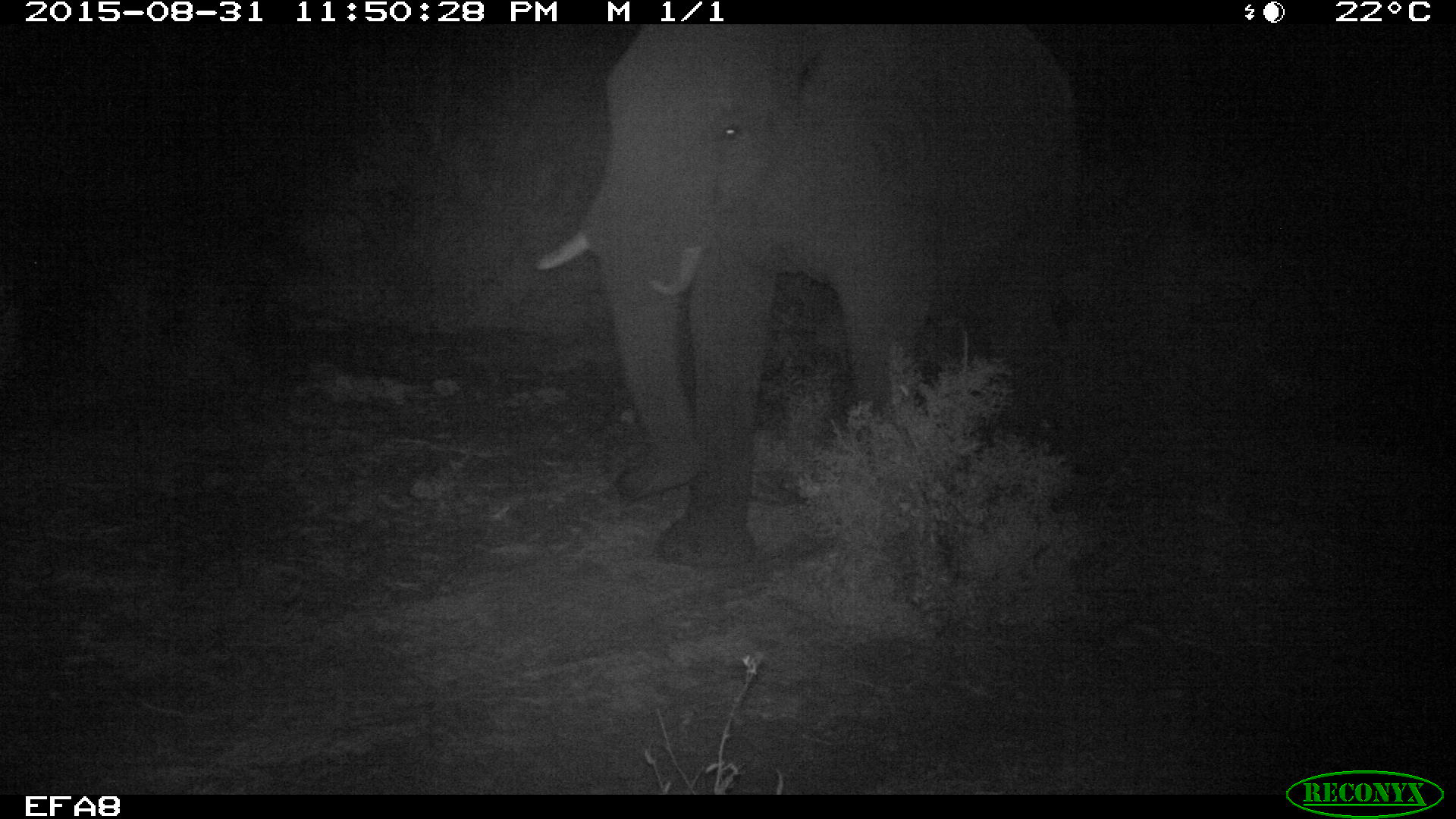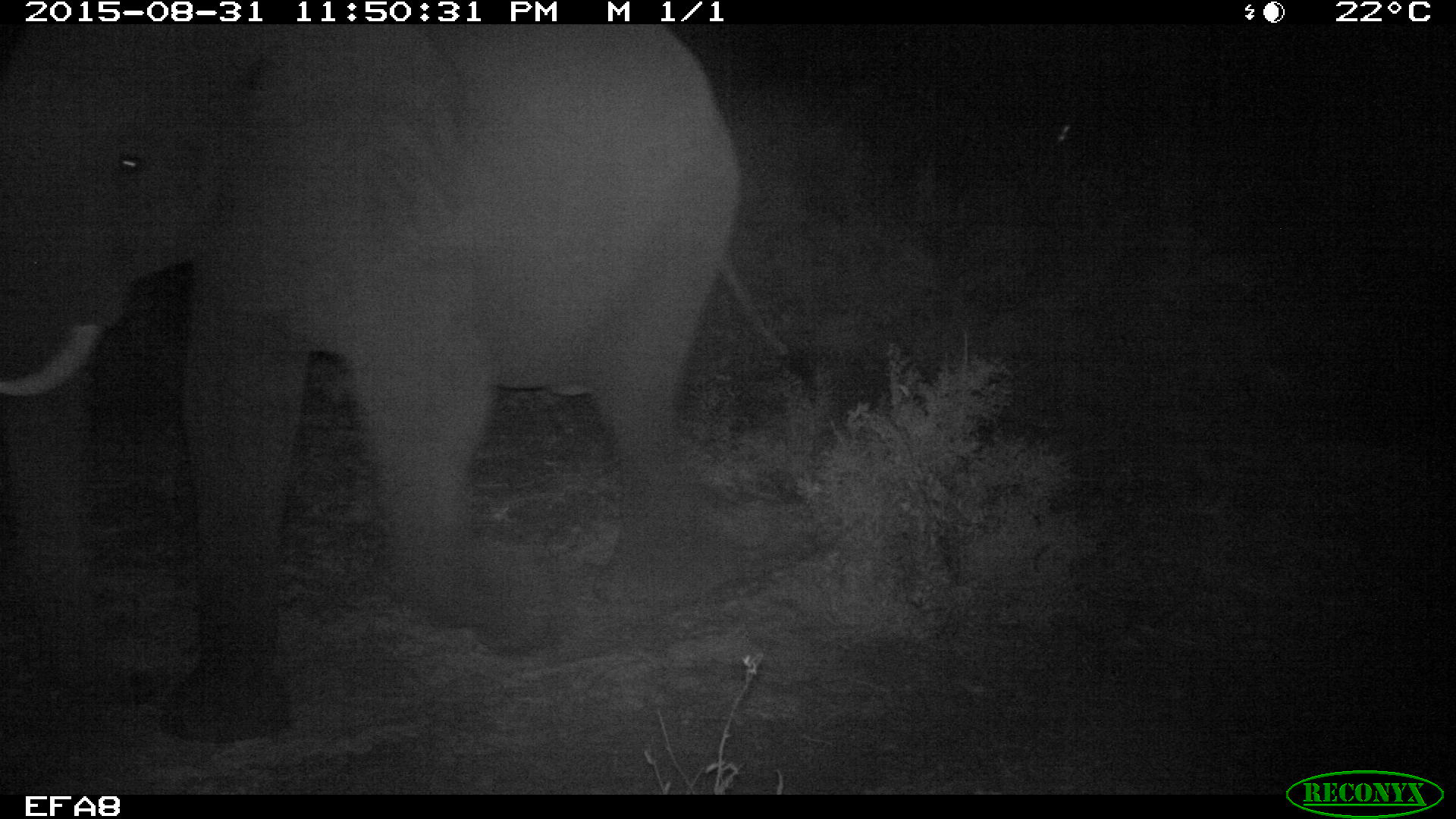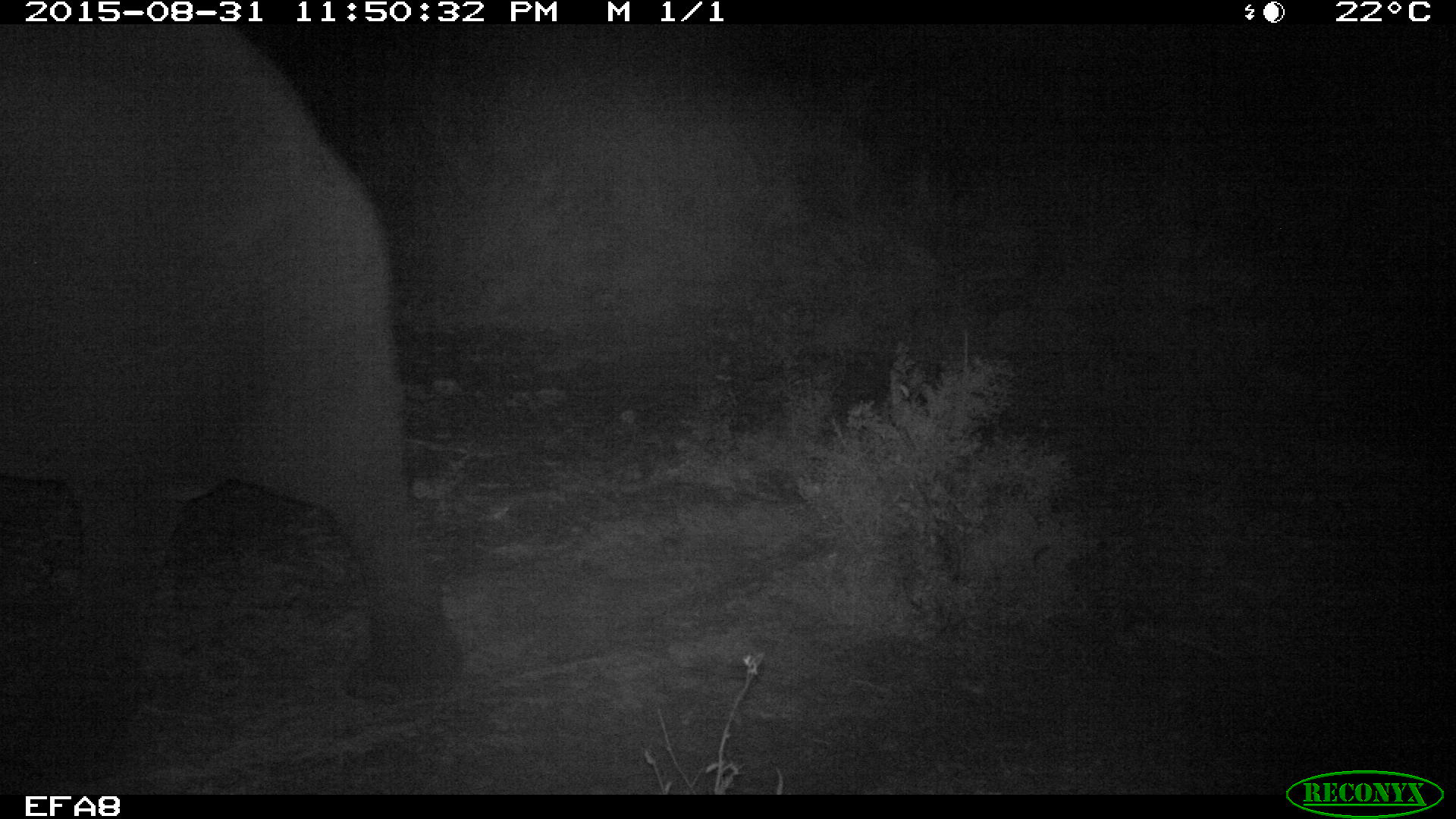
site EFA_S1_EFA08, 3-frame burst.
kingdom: Animalia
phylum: Chordata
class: Mammalia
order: Proboscidea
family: Elephantidae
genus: Loxodonta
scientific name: Loxodonta africana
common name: african bush elephant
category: elephant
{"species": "elephant (african bush elephant) (Loxodonta africana)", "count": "1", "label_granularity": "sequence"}